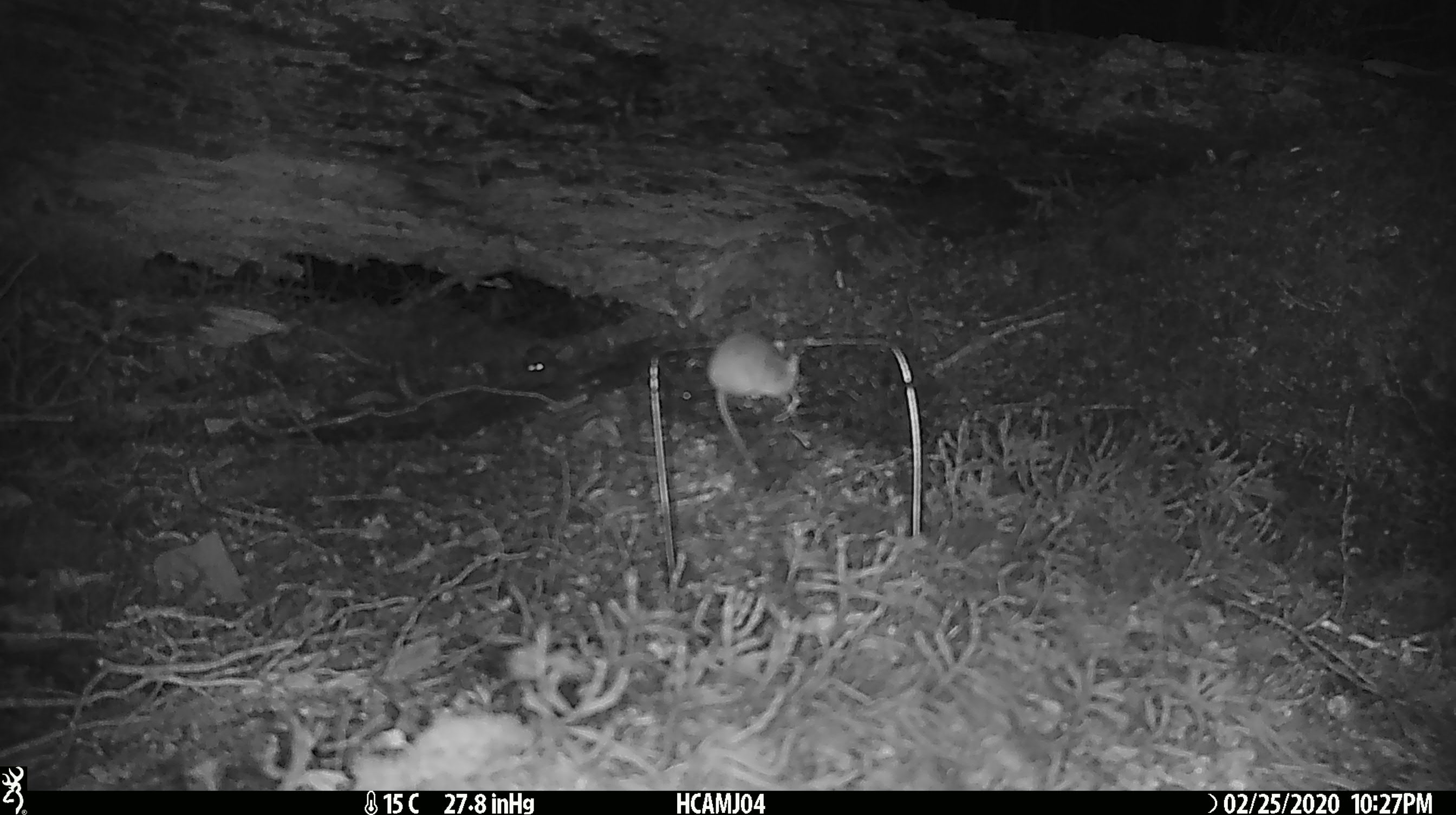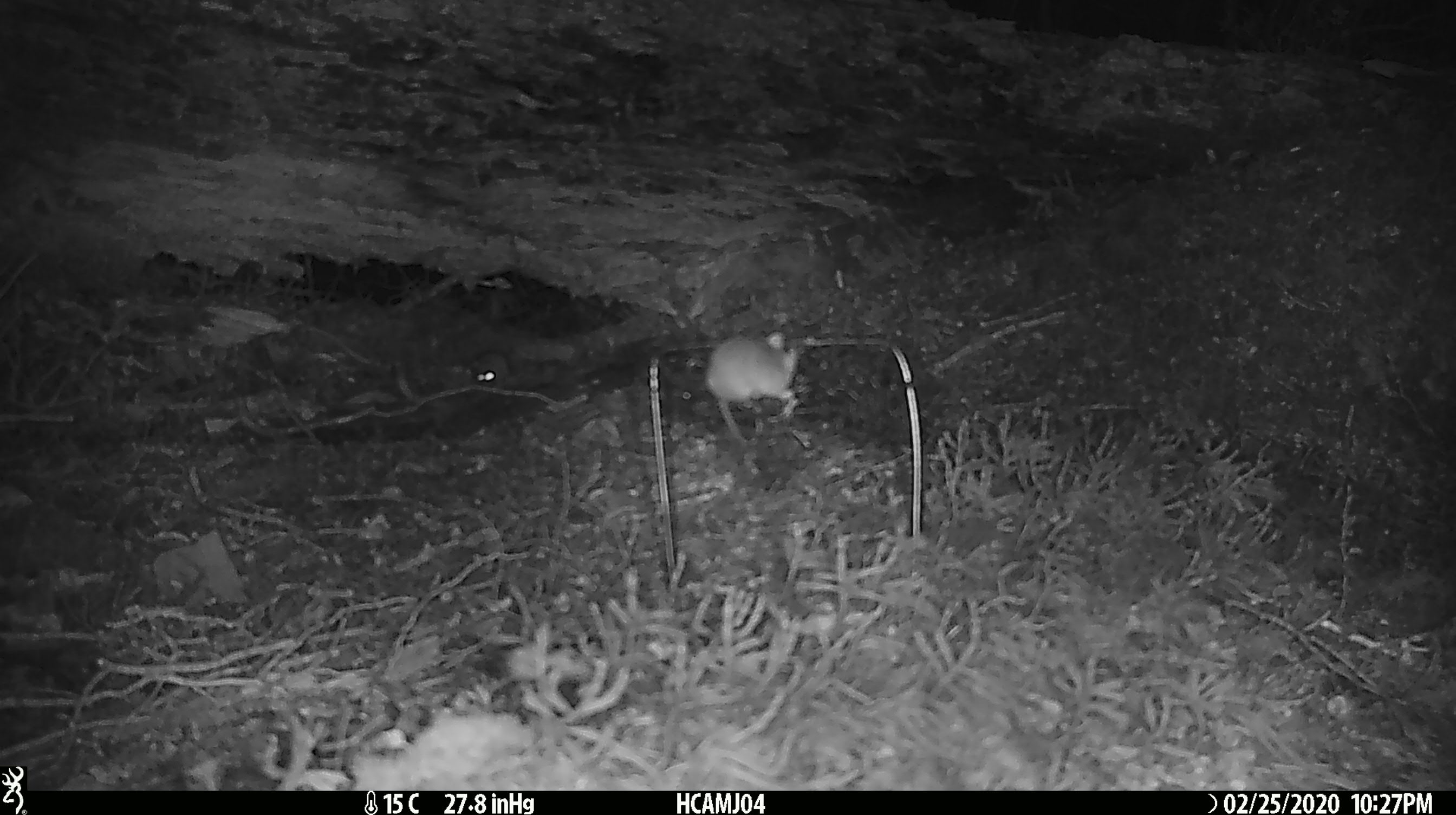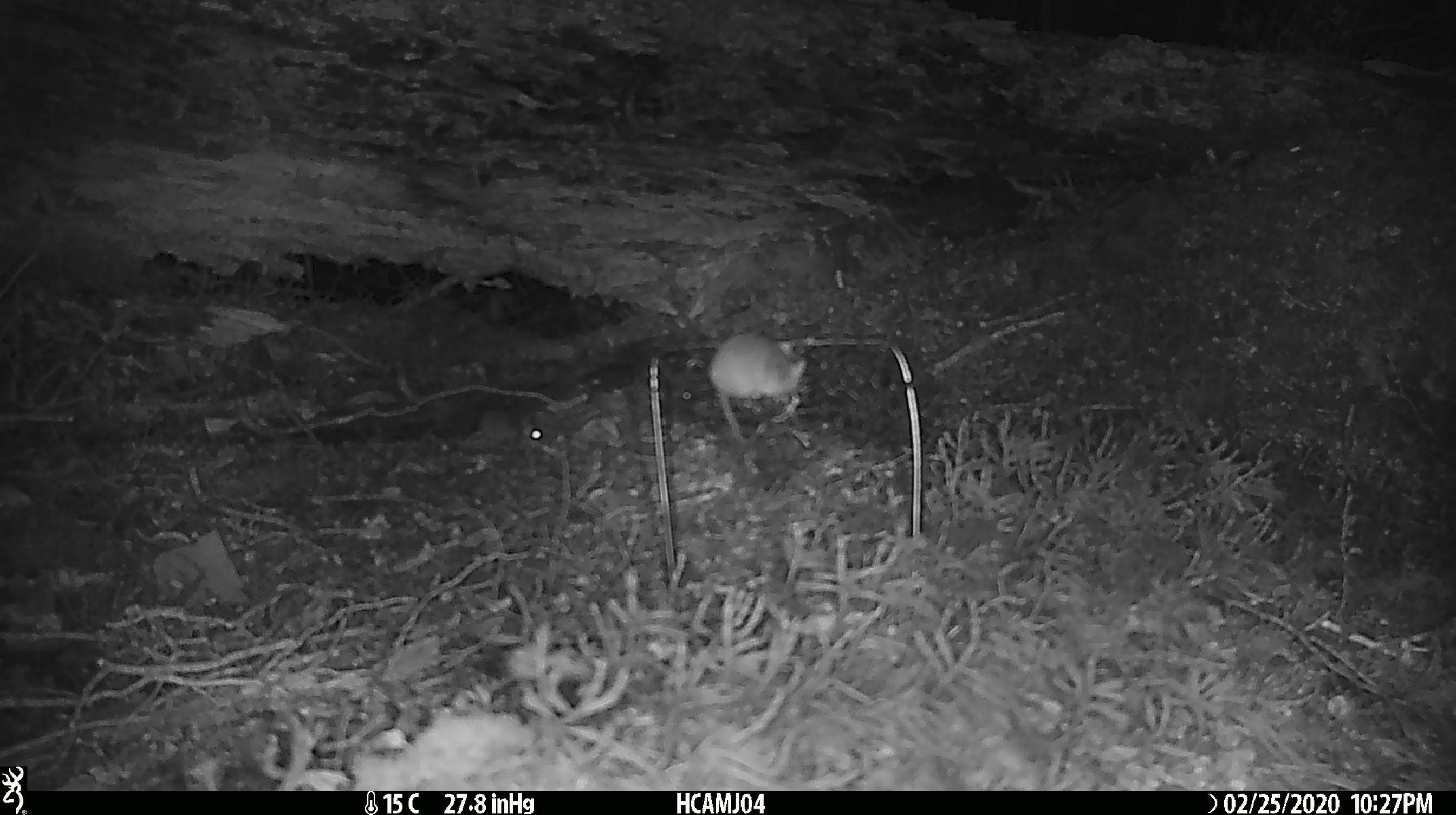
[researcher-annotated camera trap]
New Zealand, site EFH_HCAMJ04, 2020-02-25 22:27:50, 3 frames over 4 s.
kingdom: Animalia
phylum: Chordata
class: Mammalia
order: Rodentia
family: Muridae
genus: Mus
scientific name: Mus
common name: mouse